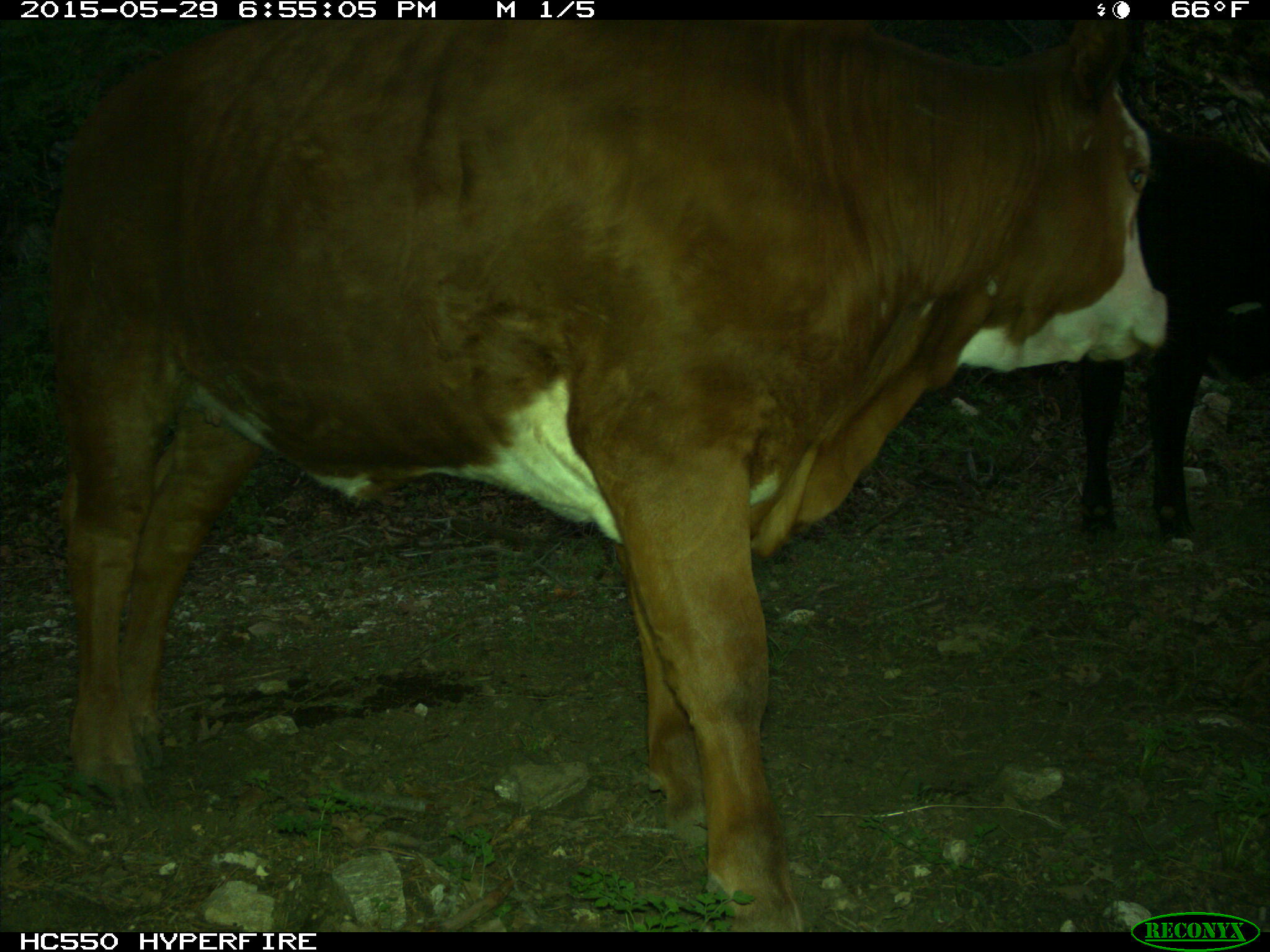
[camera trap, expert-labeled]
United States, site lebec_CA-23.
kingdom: Animalia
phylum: Chordata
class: Mammalia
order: Artiodactyla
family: Bovidae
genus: Bos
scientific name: Bos taurus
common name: domestic cow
Bos taurus (domestic cow).